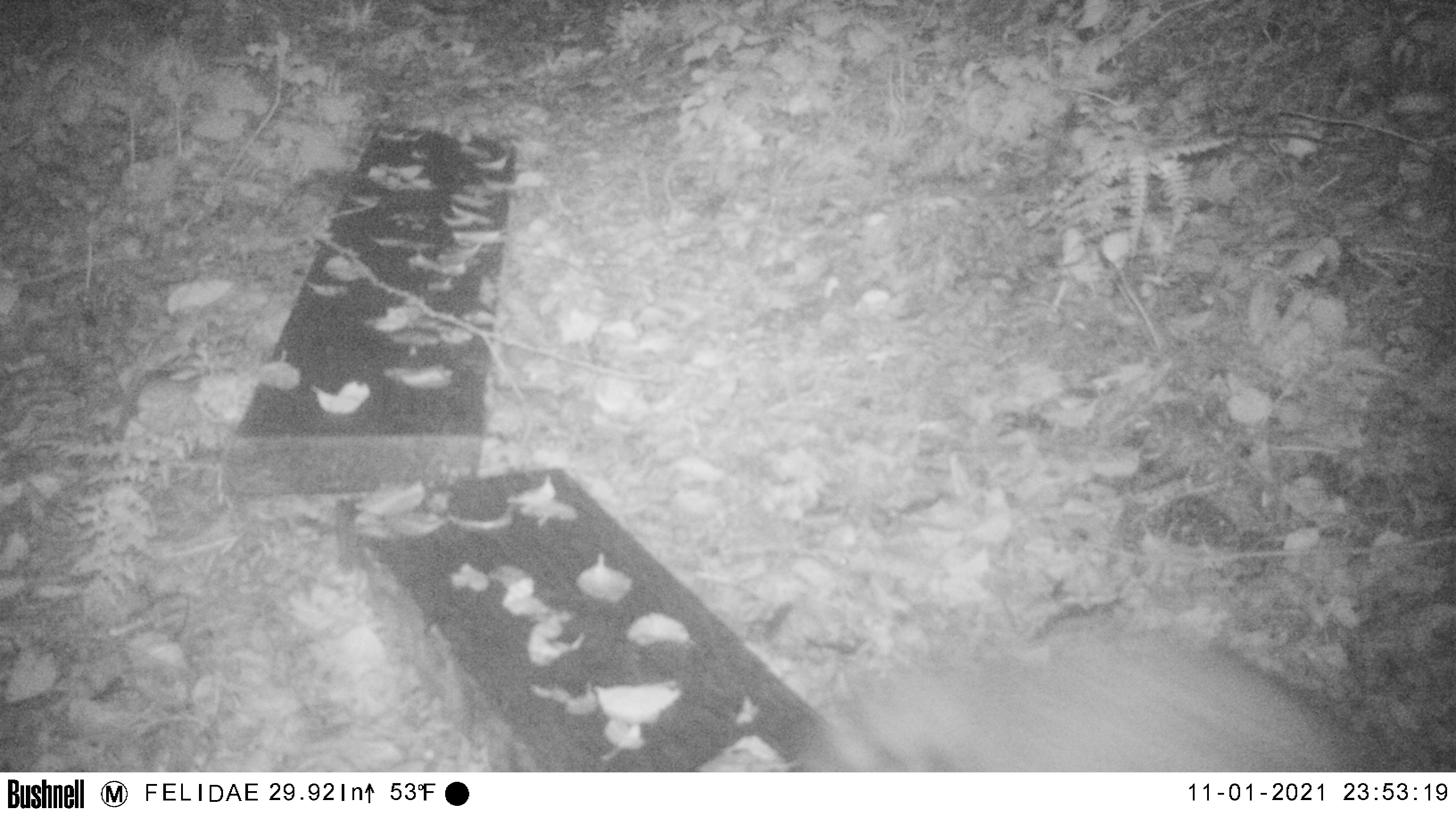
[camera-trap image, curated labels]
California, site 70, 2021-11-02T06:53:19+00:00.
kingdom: Animalia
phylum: Chordata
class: Mammalia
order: Carnivora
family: Procyonidae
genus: Procyon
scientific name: Procyon lotor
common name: raccoon